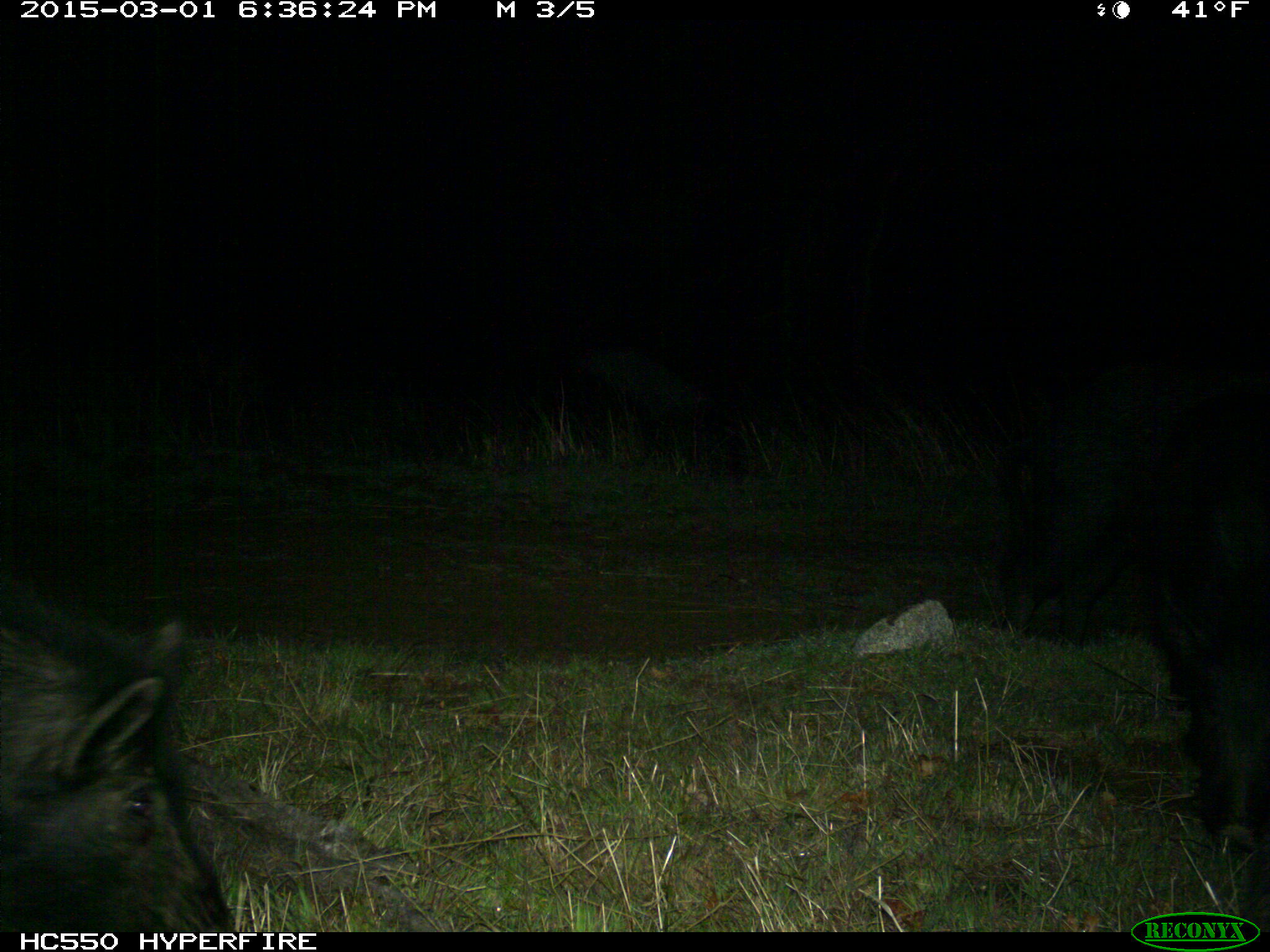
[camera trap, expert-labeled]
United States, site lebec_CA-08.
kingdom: Animalia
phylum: Chordata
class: Mammalia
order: Artiodactyla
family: Suidae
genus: Sus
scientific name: Sus scrofa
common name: wild boar